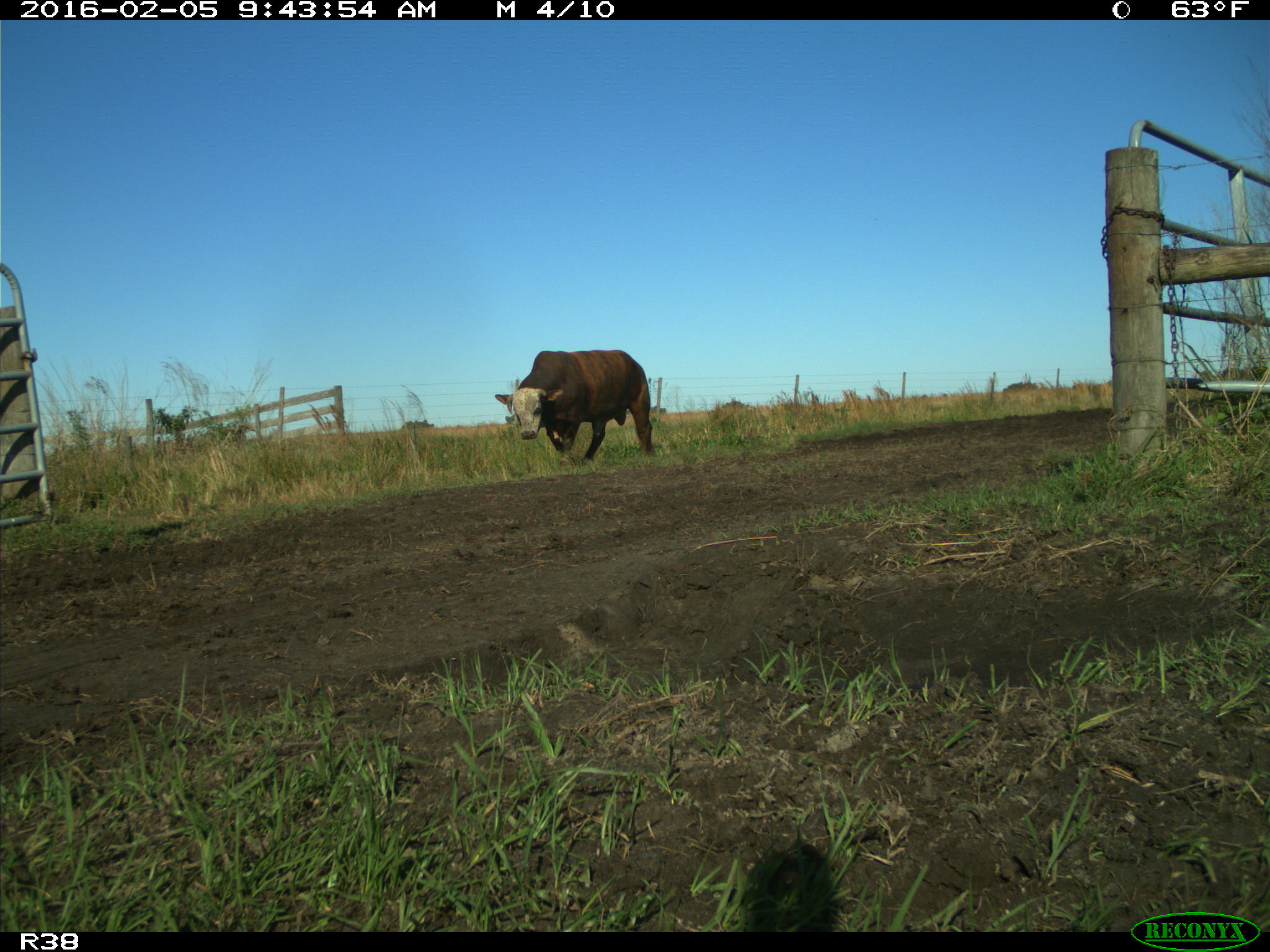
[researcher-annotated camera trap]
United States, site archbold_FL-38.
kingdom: Animalia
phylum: Chordata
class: Mammalia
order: Artiodactyla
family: Bovidae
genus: Bos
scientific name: Bos taurus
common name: domestic cow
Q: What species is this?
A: Bos taurus (domestic cow).